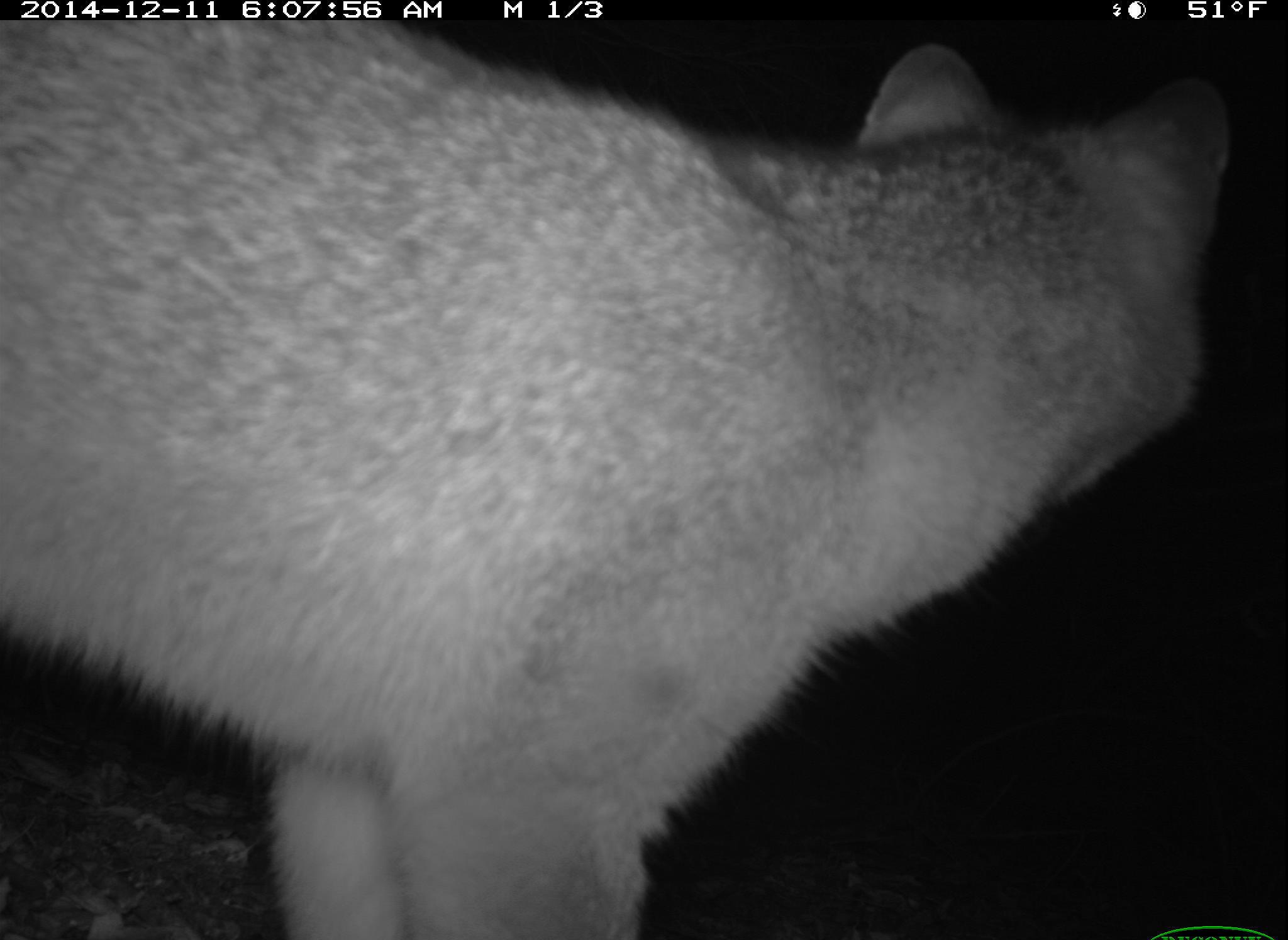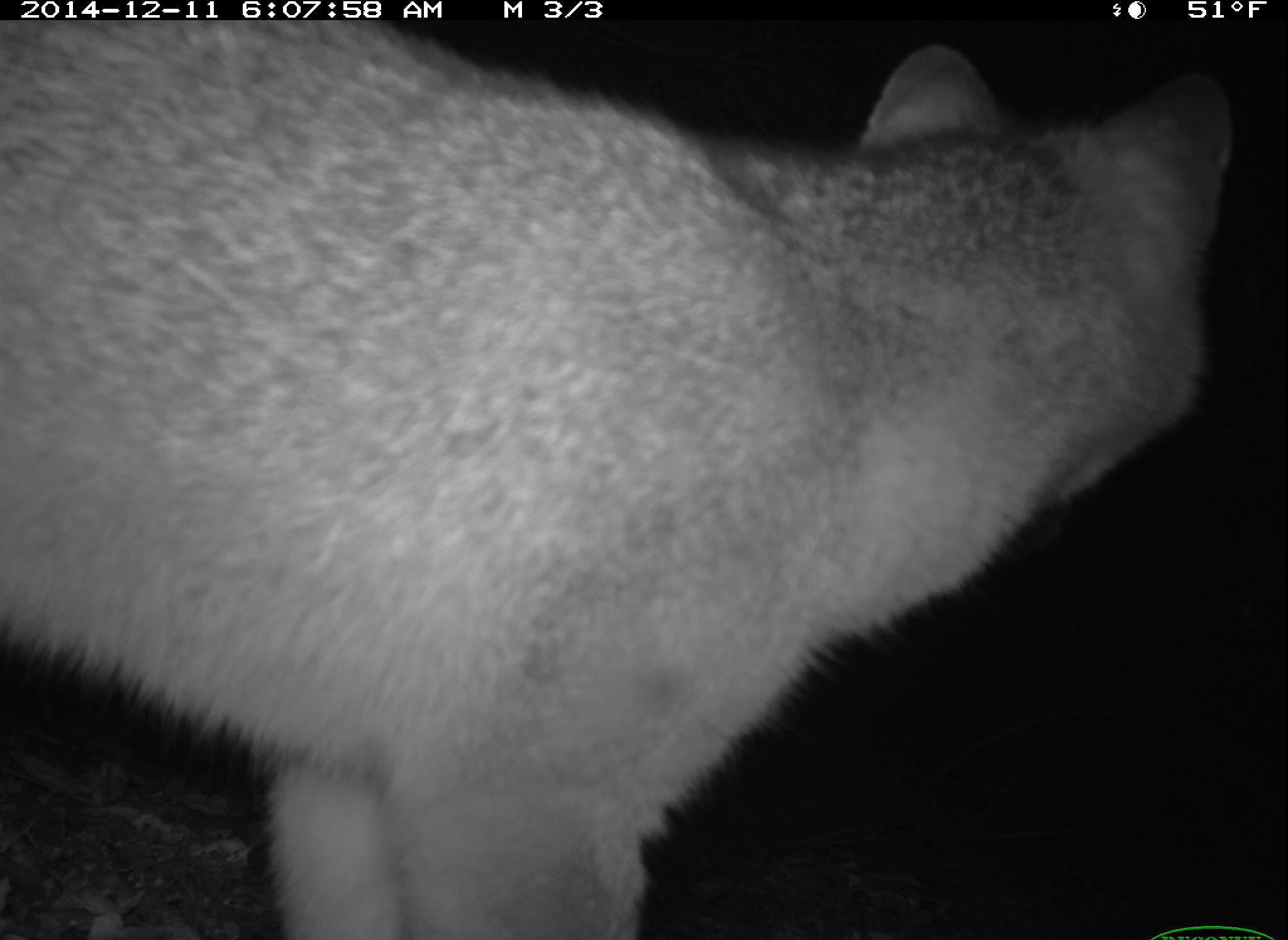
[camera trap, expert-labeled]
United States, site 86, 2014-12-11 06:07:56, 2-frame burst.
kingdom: Animalia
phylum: Chordata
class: Mammalia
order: Carnivora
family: Canidae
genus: Urocyon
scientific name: Urocyon cinereoargenteus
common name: gray fox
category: fox